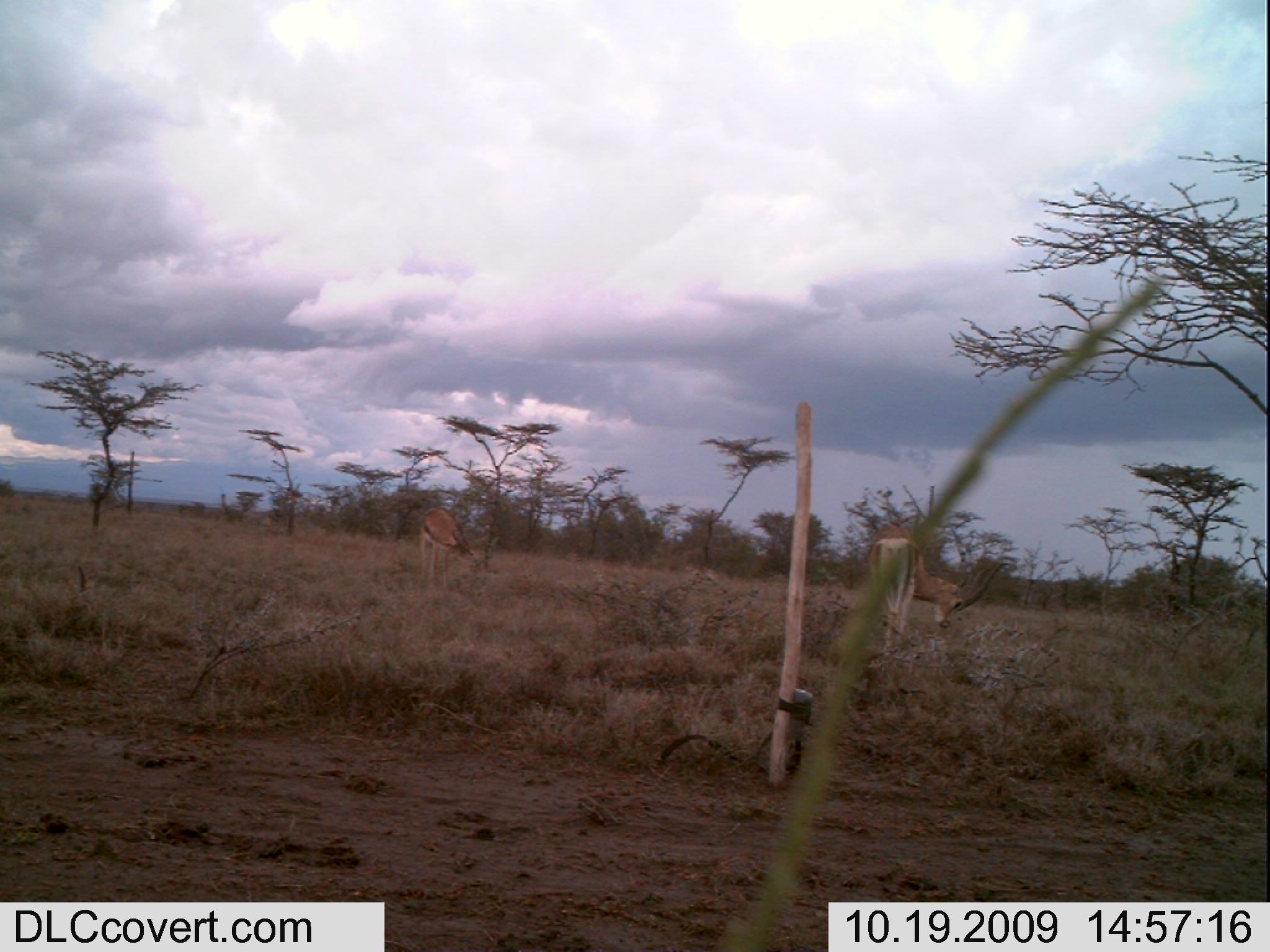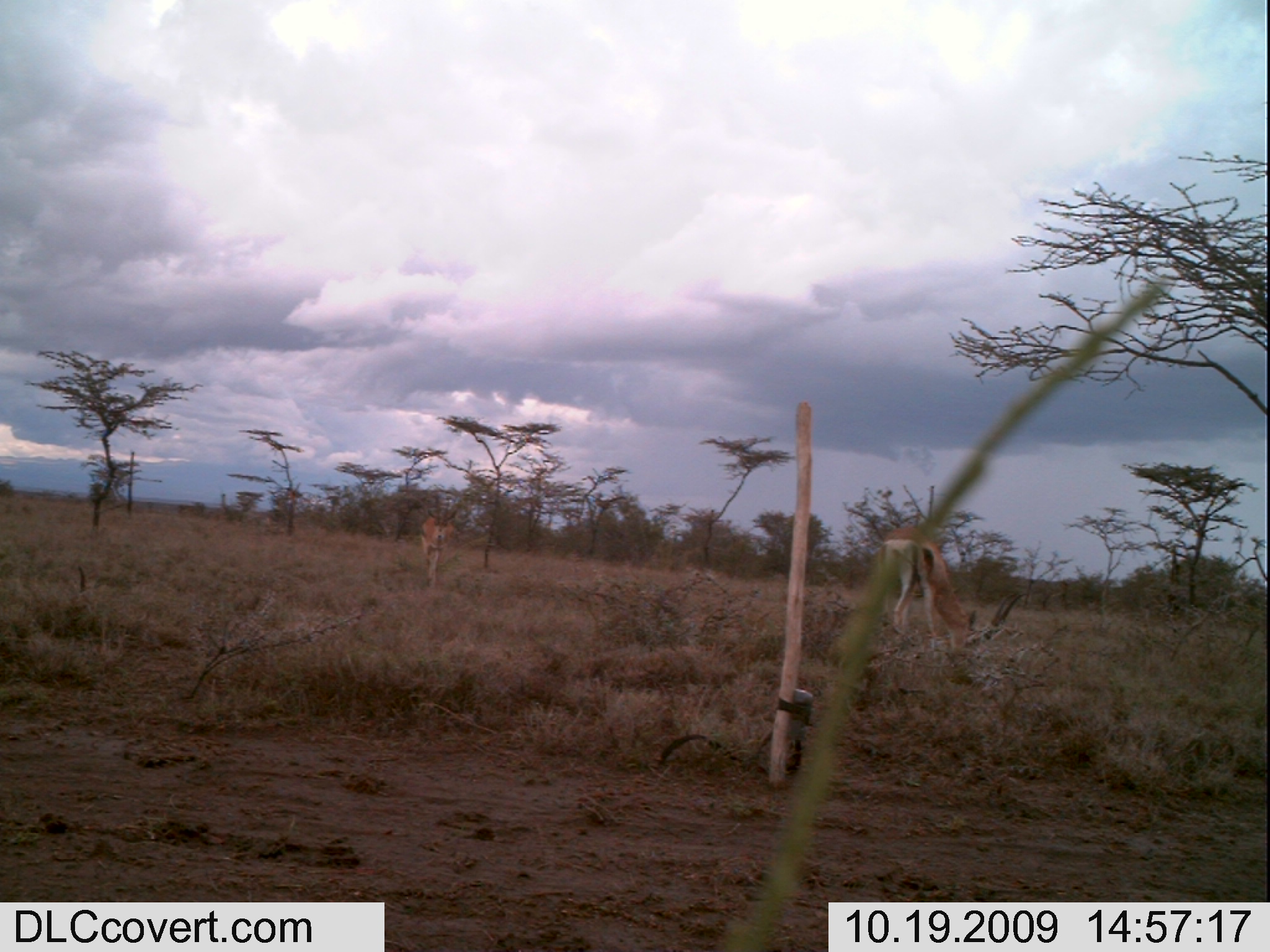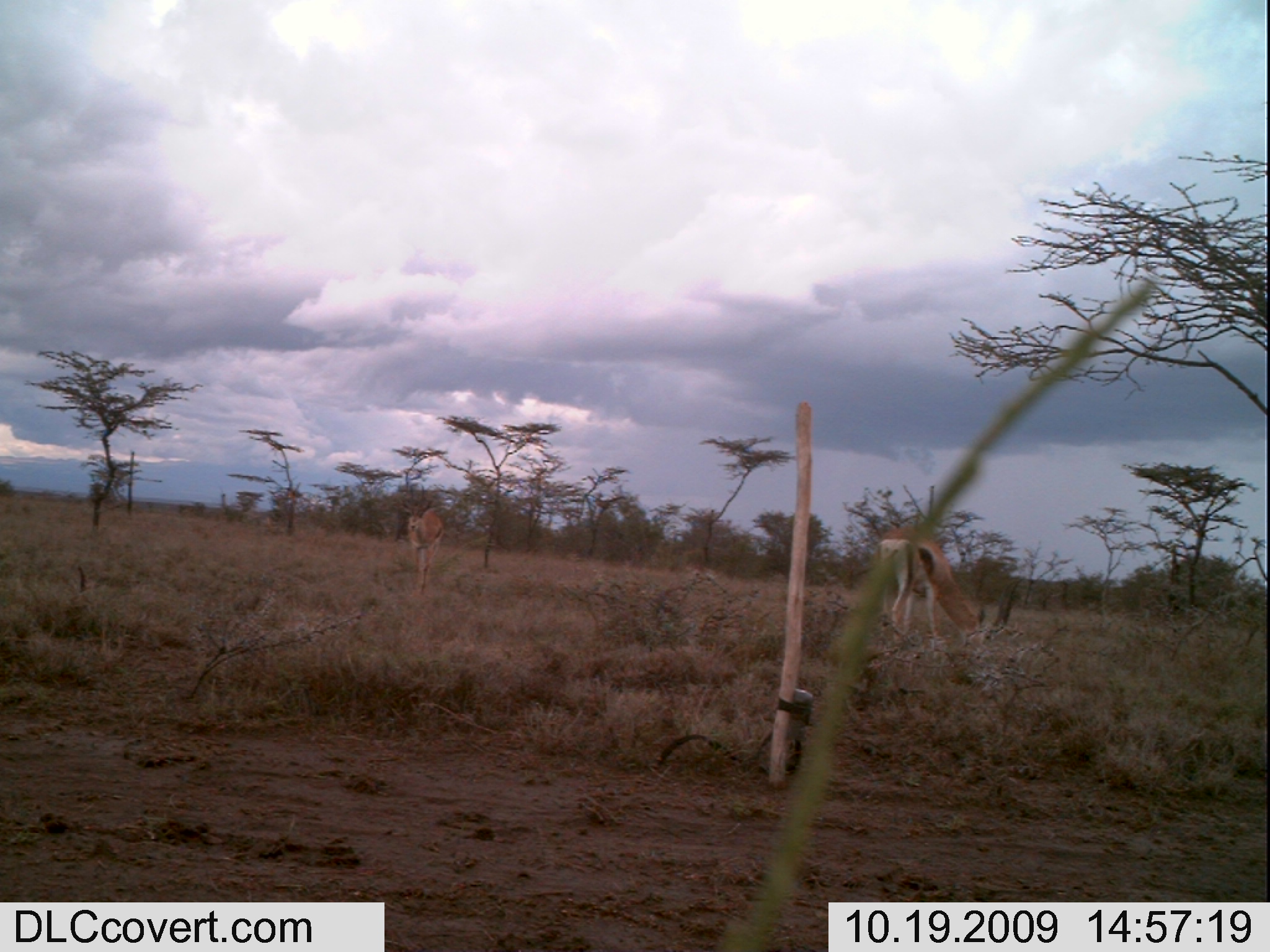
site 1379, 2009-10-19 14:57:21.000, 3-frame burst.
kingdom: Animalia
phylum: Chordata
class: Mammalia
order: Artiodactyla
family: Bovidae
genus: Nanger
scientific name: Nanger granti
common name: grant's gazelle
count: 2